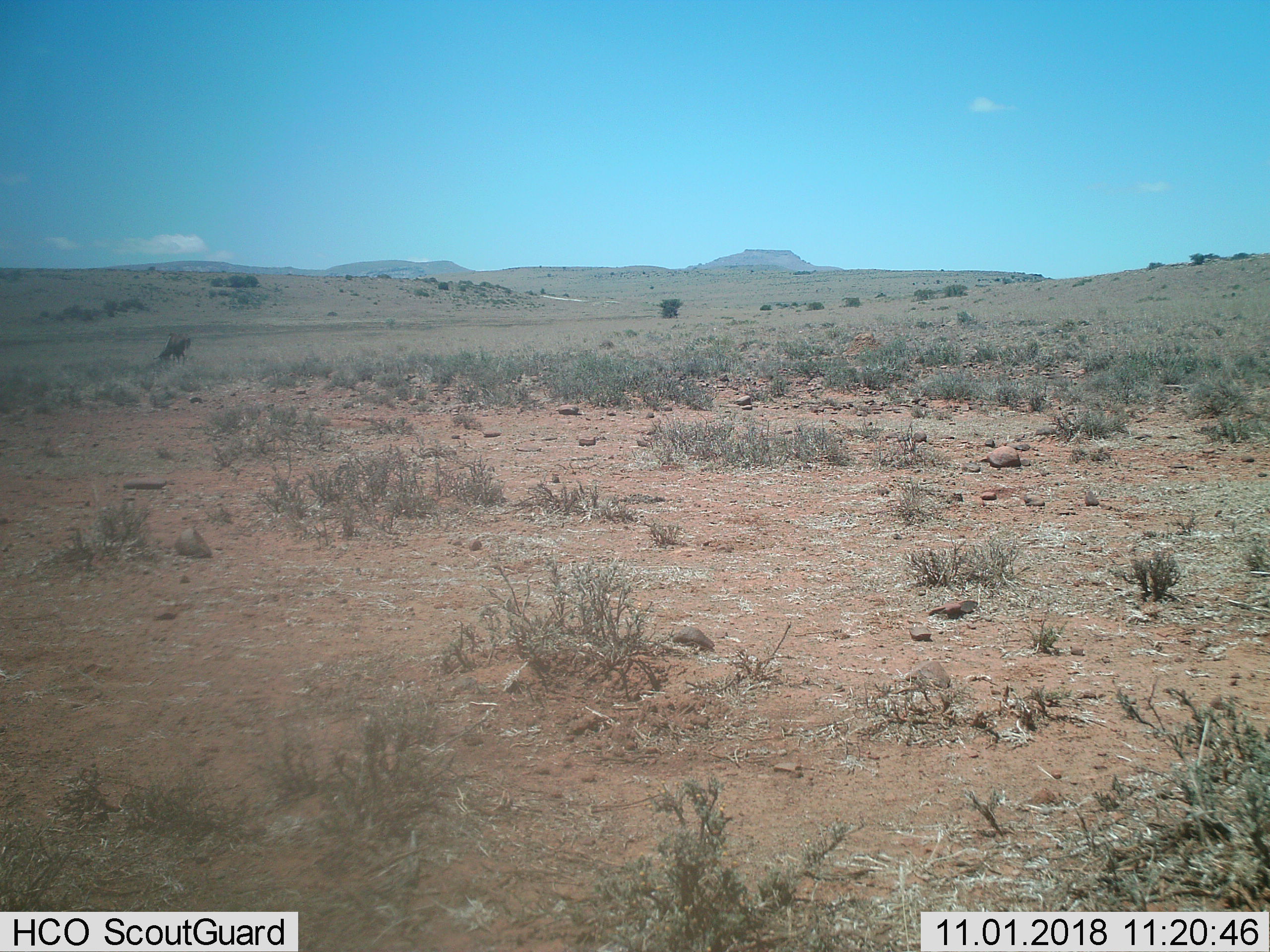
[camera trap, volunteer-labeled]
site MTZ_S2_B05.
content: unidentified animal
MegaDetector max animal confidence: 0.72